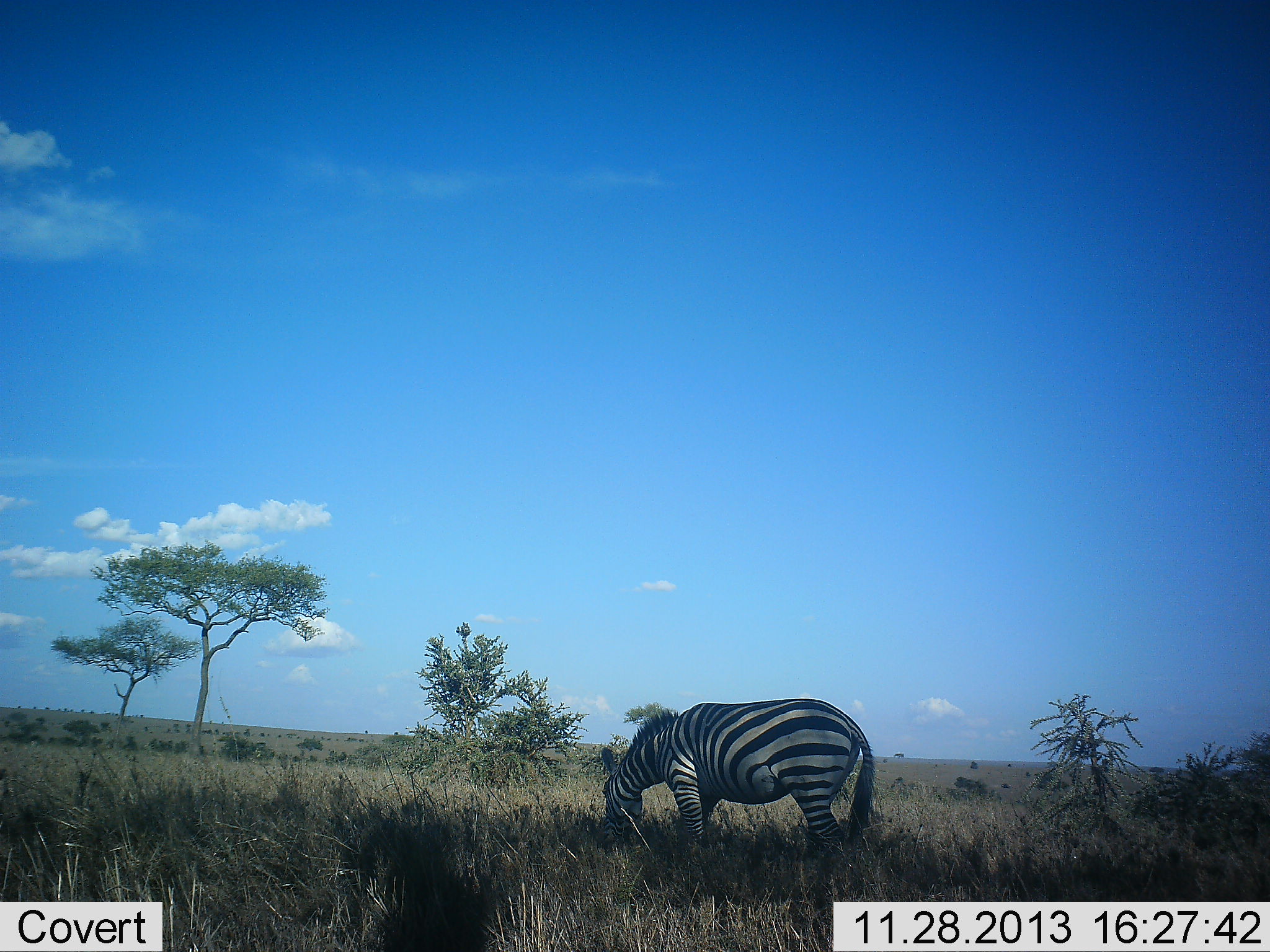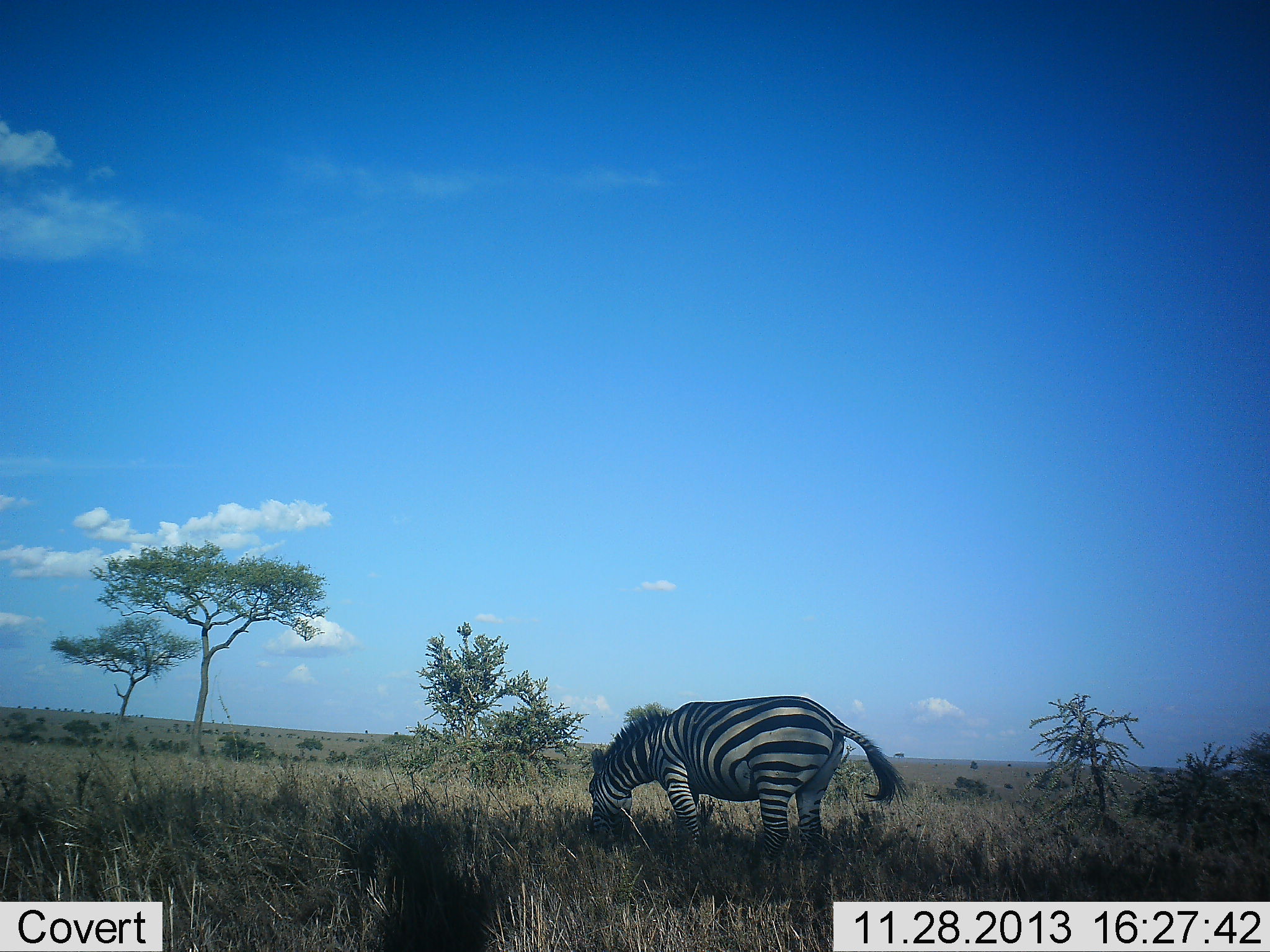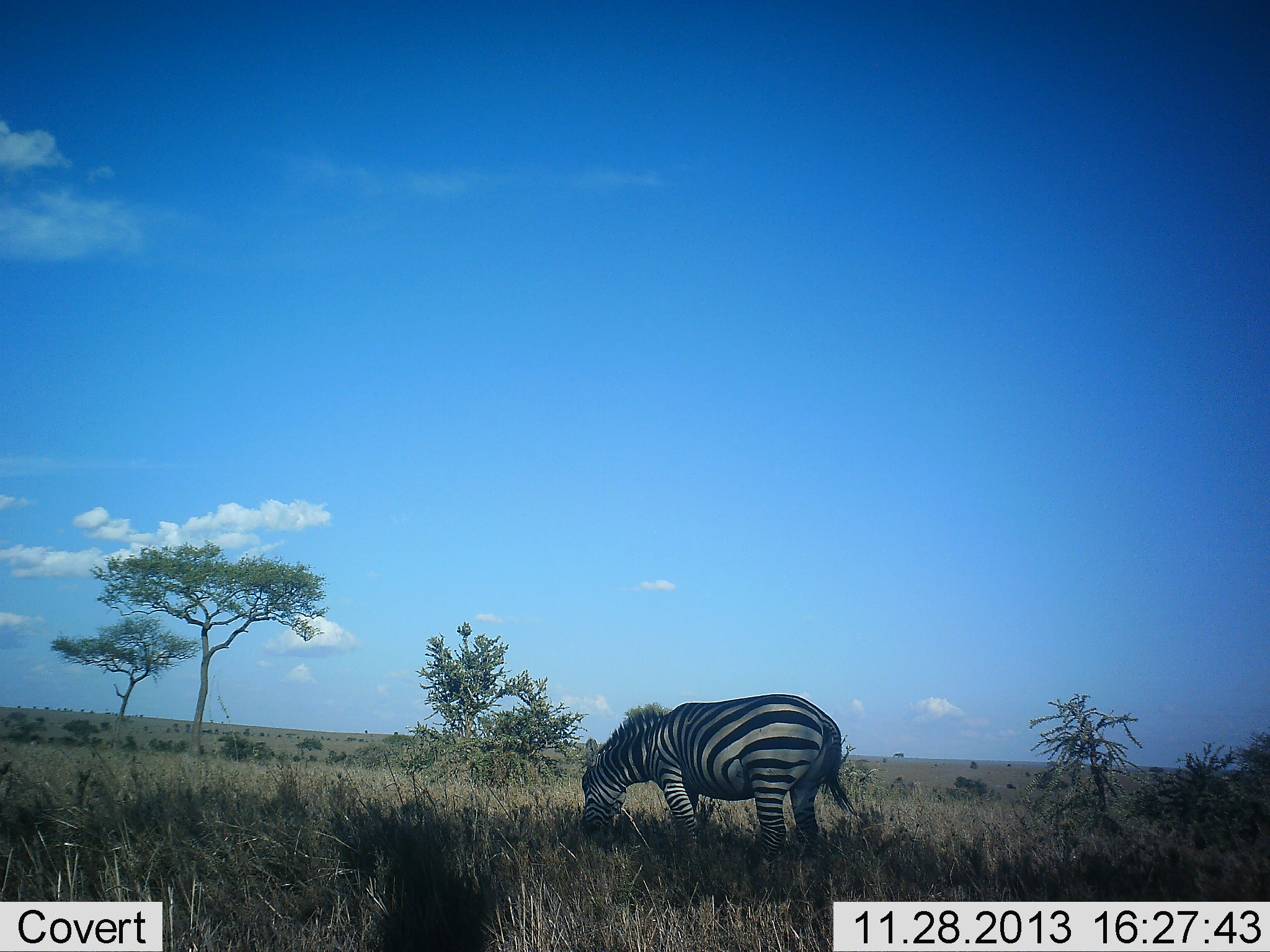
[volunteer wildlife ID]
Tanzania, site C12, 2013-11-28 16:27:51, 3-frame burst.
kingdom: Animalia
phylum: Chordata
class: Mammalia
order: Perissodactyla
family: Equidae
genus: Equus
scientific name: Equus quagga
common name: plains zebra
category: zebra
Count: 1.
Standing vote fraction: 0%.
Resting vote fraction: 0%.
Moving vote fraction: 10%.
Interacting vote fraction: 0%.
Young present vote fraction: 0%.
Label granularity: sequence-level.